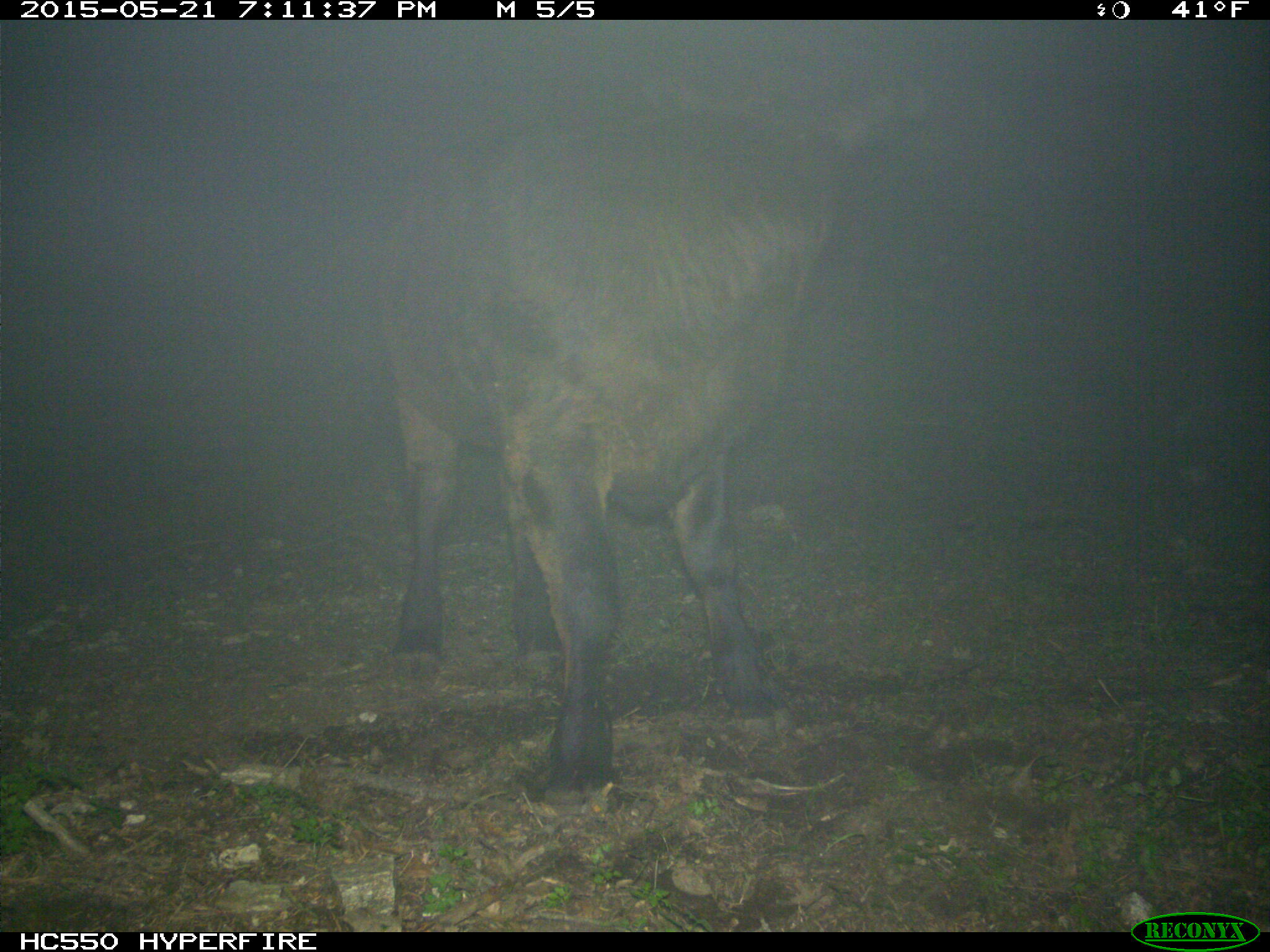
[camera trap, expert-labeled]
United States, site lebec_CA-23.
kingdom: Animalia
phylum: Chordata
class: Mammalia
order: Artiodactyla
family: Bovidae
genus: Bos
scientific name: Bos taurus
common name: domestic cow